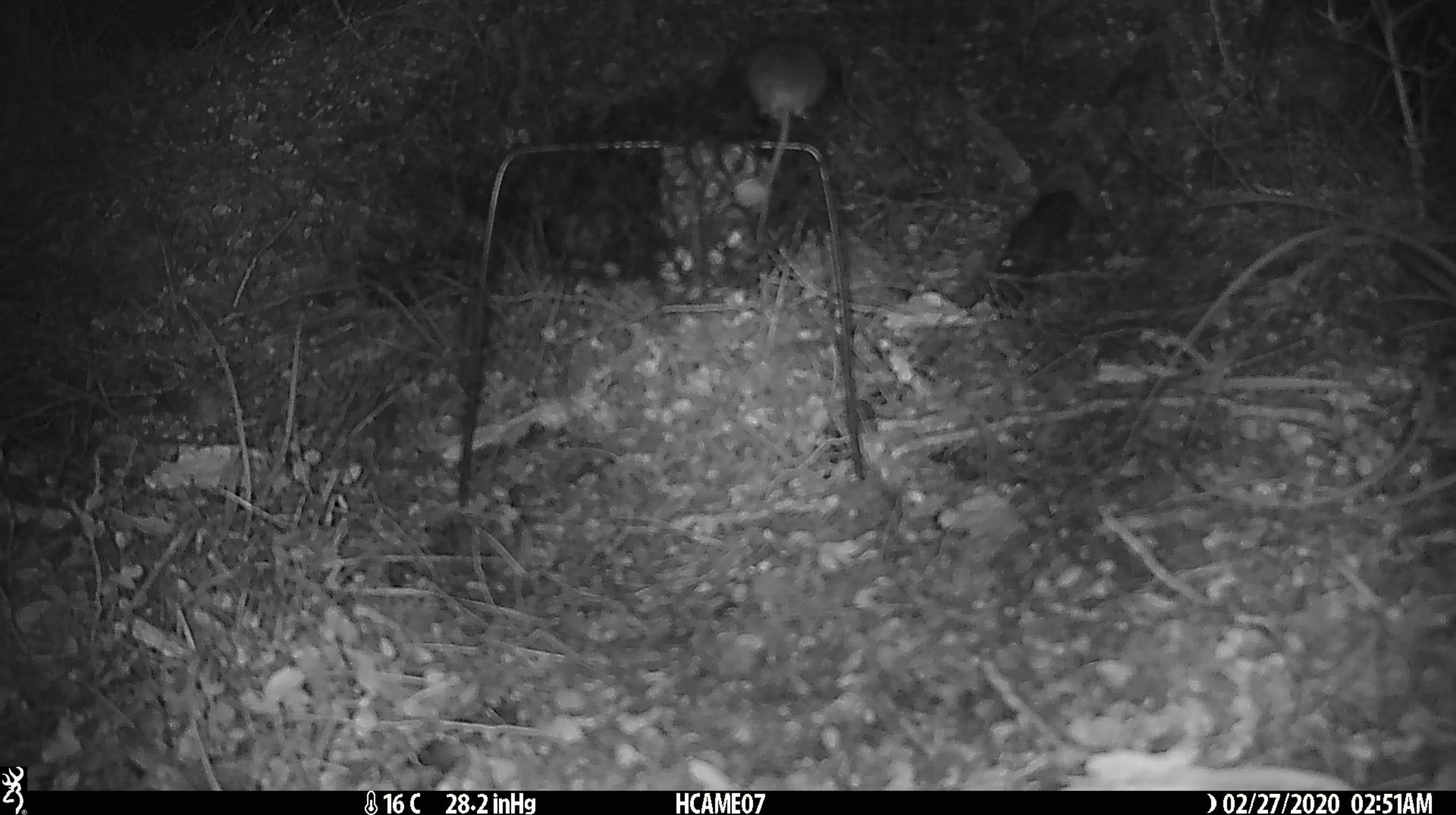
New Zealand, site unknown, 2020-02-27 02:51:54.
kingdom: Animalia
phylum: Chordata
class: Mammalia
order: Rodentia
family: Muridae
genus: Mus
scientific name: Mus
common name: mouse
Mouse (Mus).